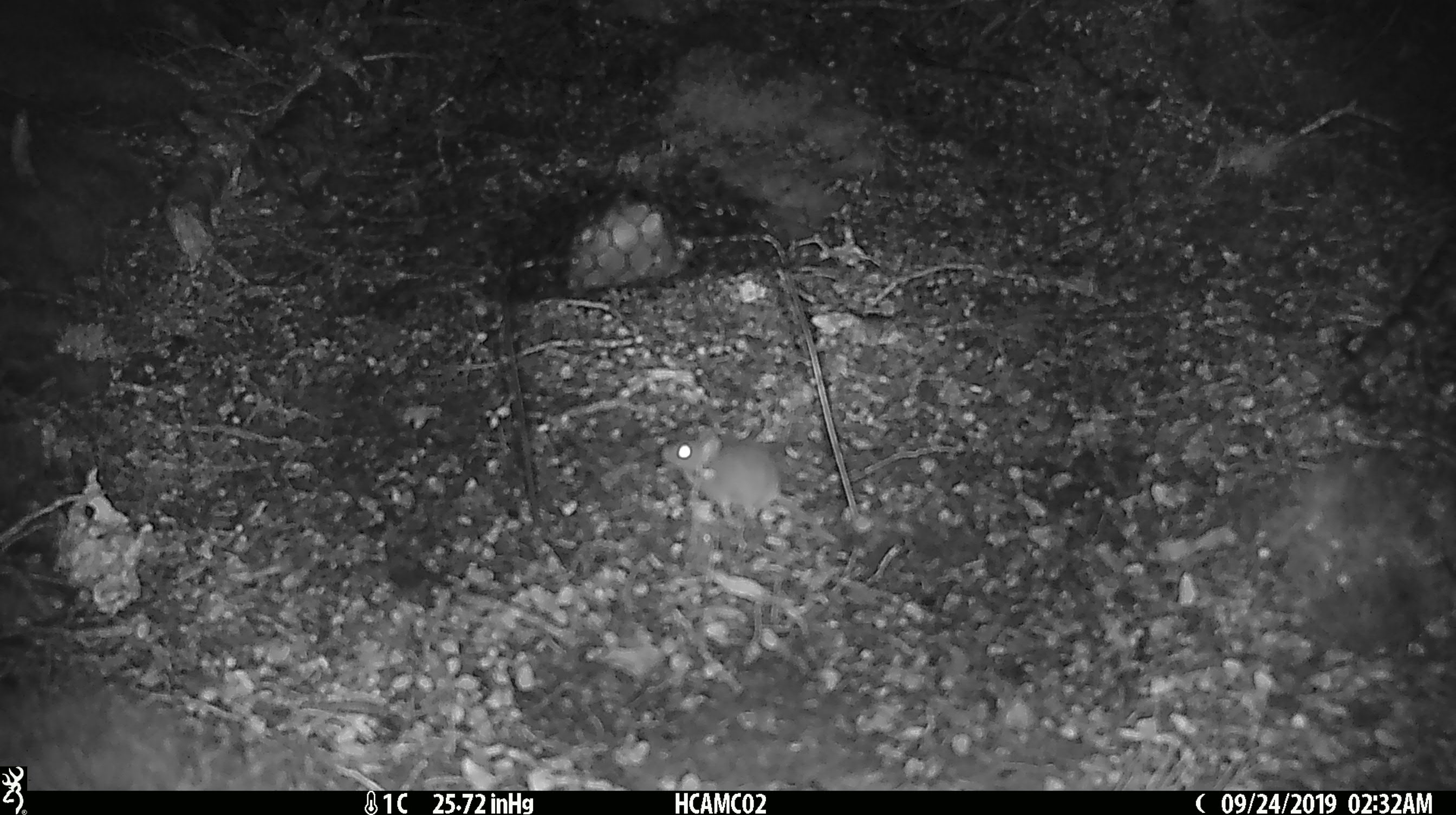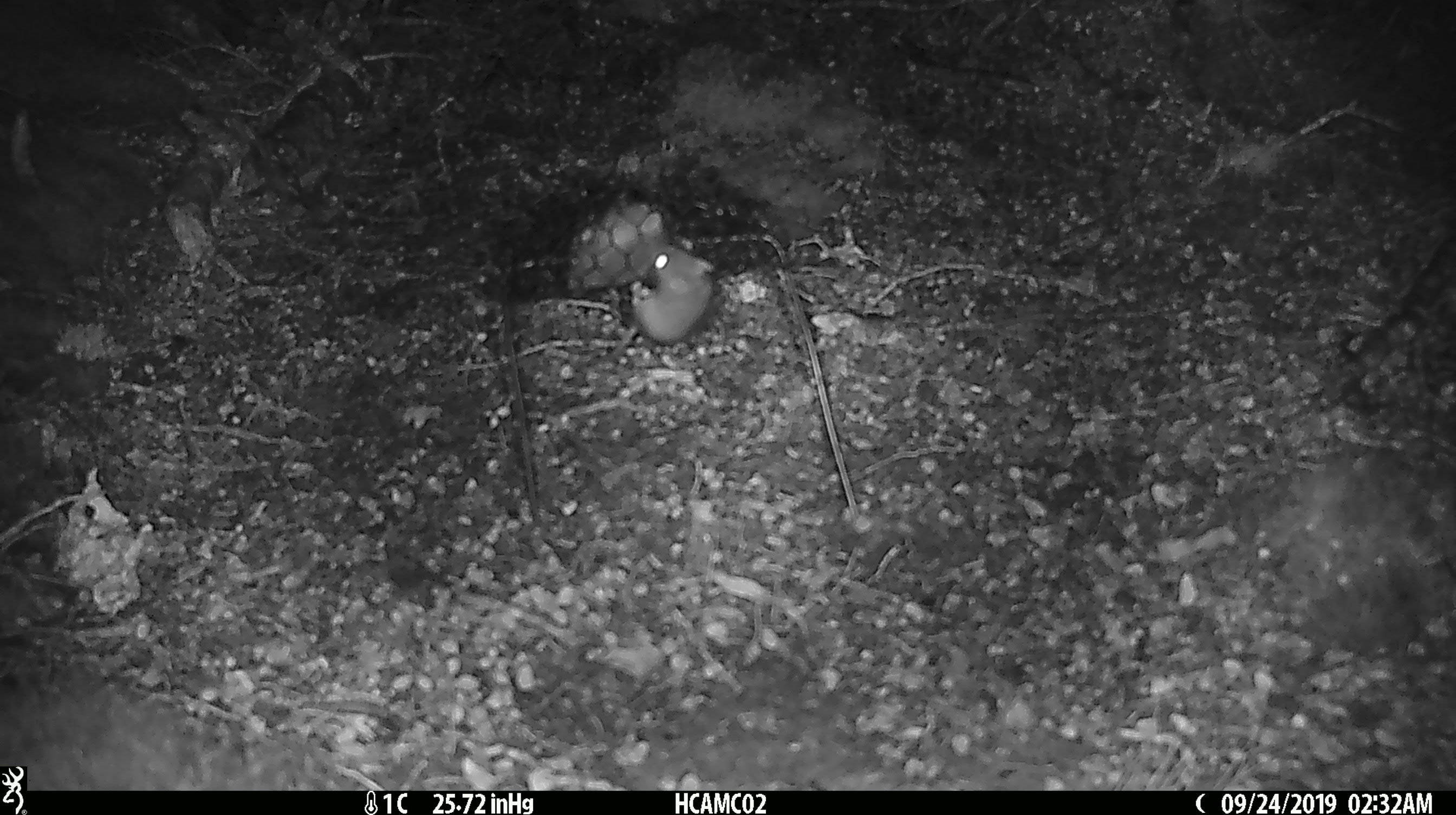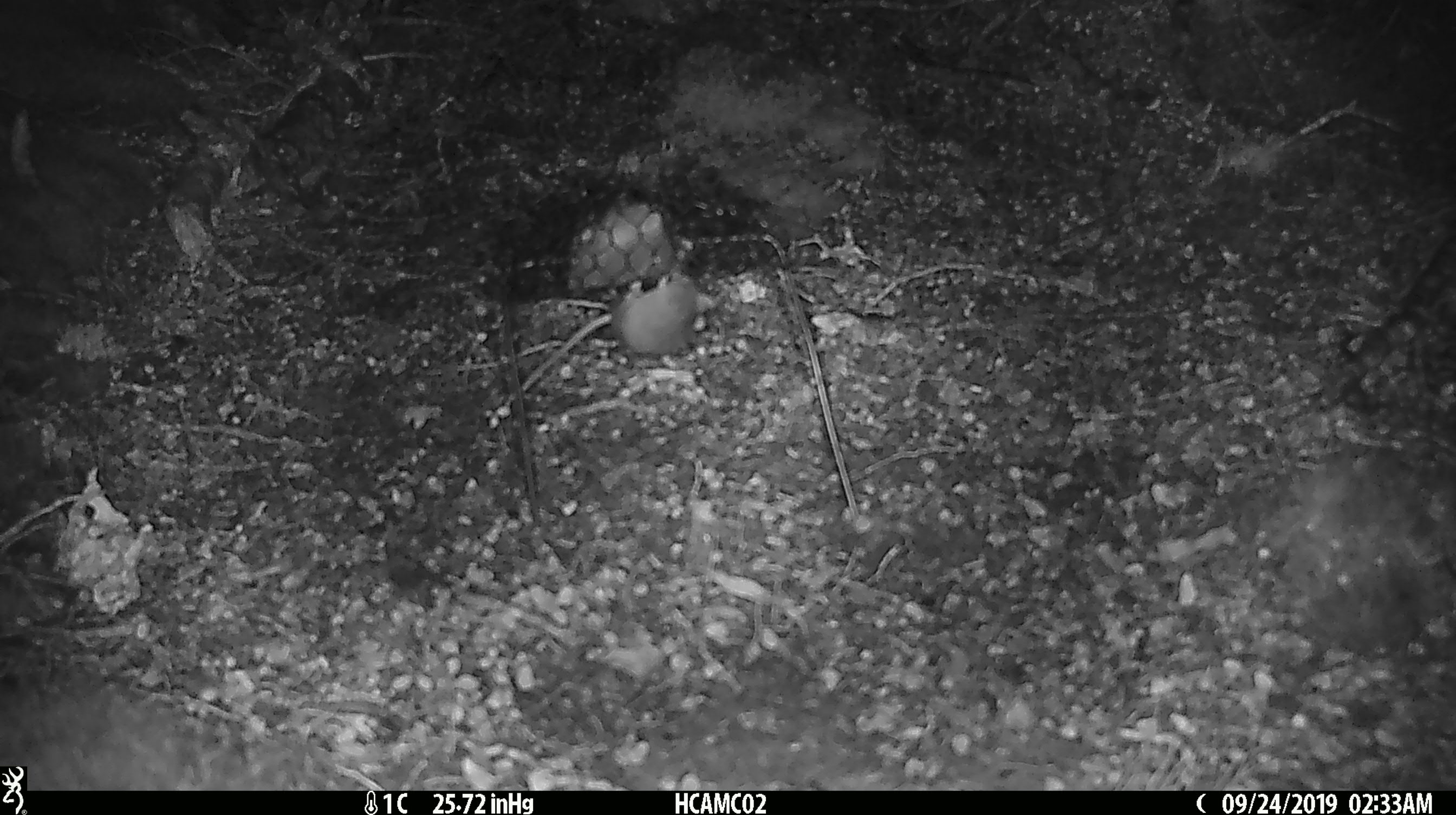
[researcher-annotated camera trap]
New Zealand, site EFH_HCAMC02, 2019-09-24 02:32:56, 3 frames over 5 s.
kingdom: Animalia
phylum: Chordata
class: Mammalia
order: Rodentia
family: Muridae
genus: Mus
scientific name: Mus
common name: mouse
Mouse (Mus).